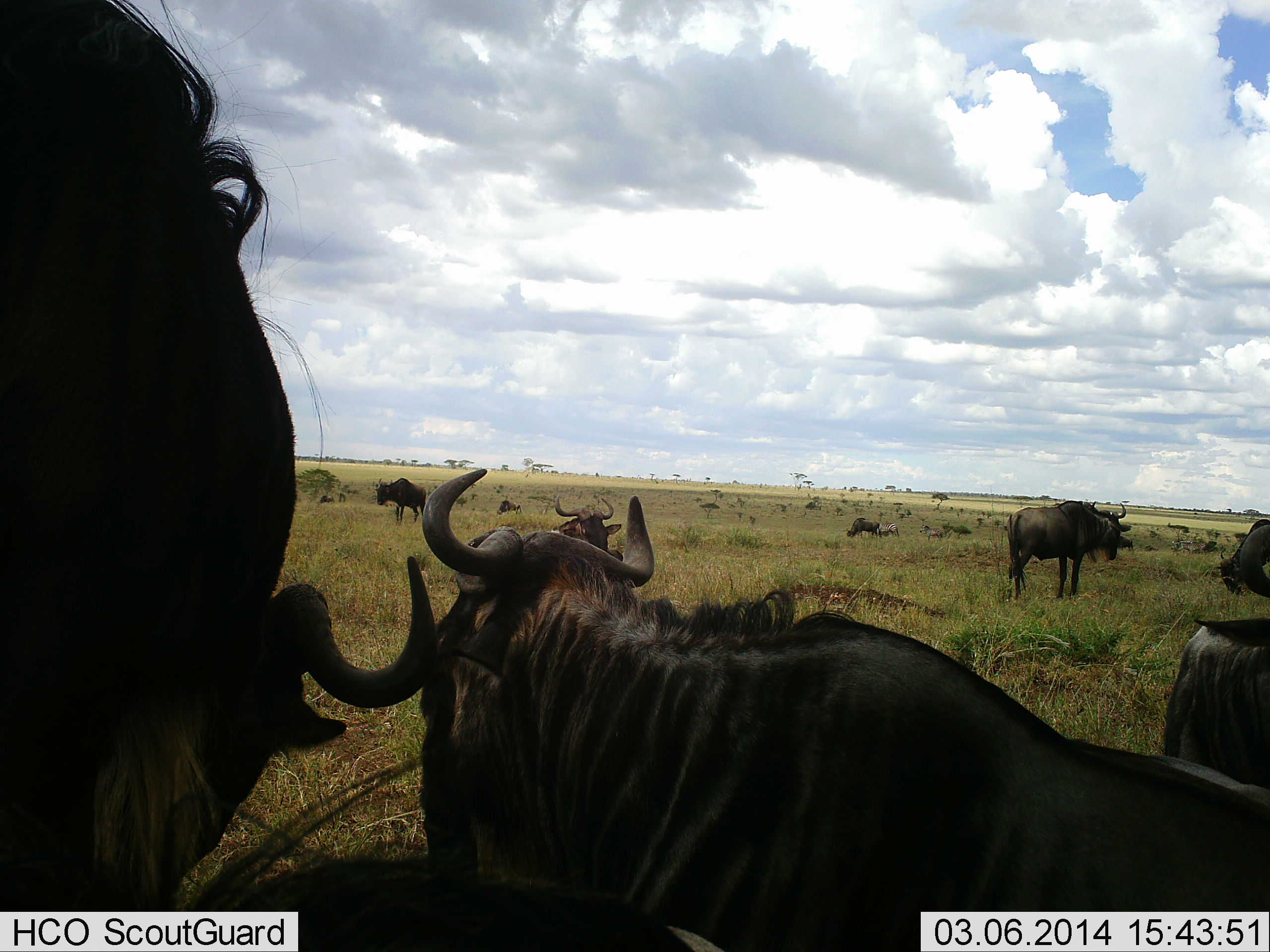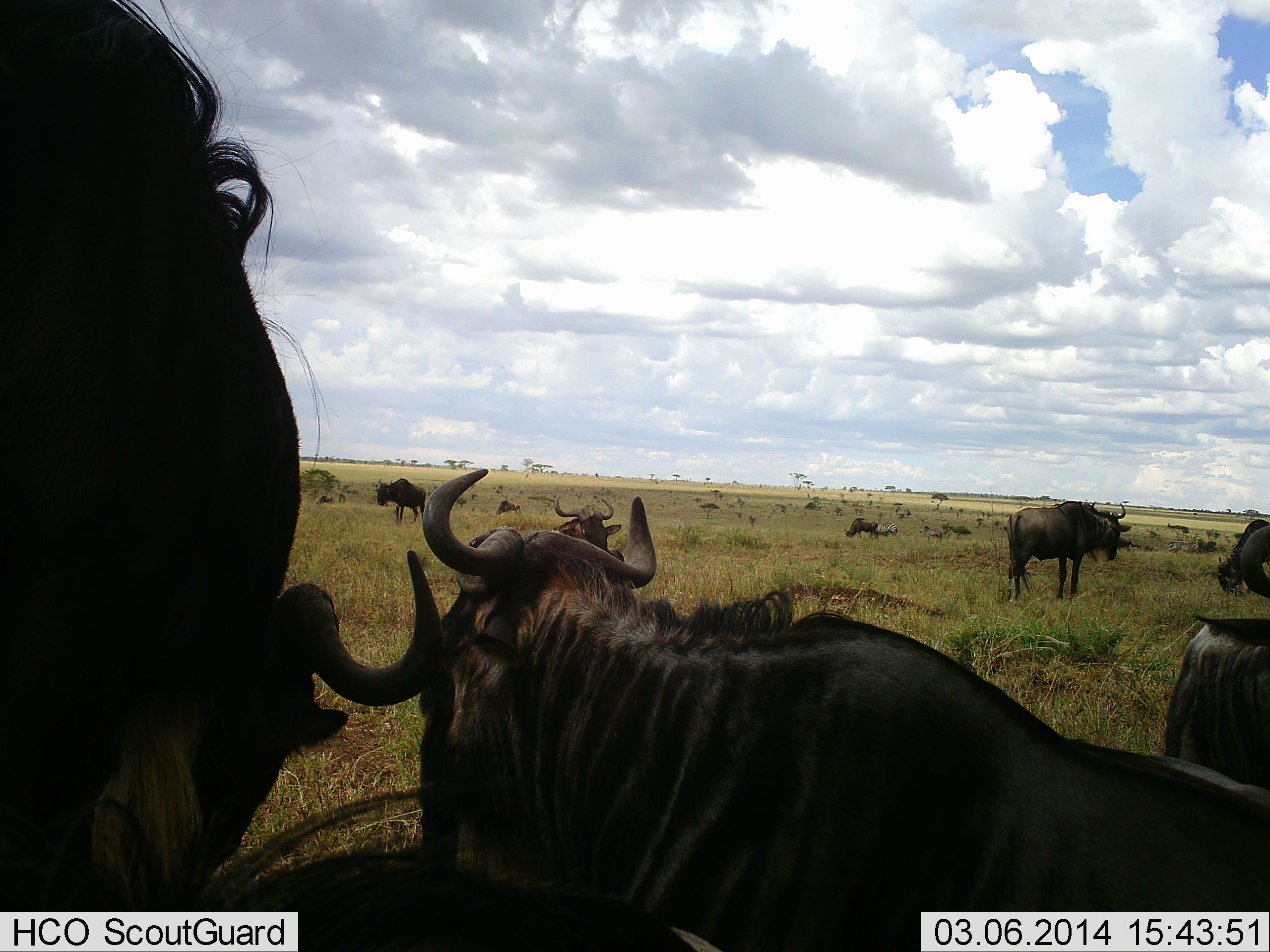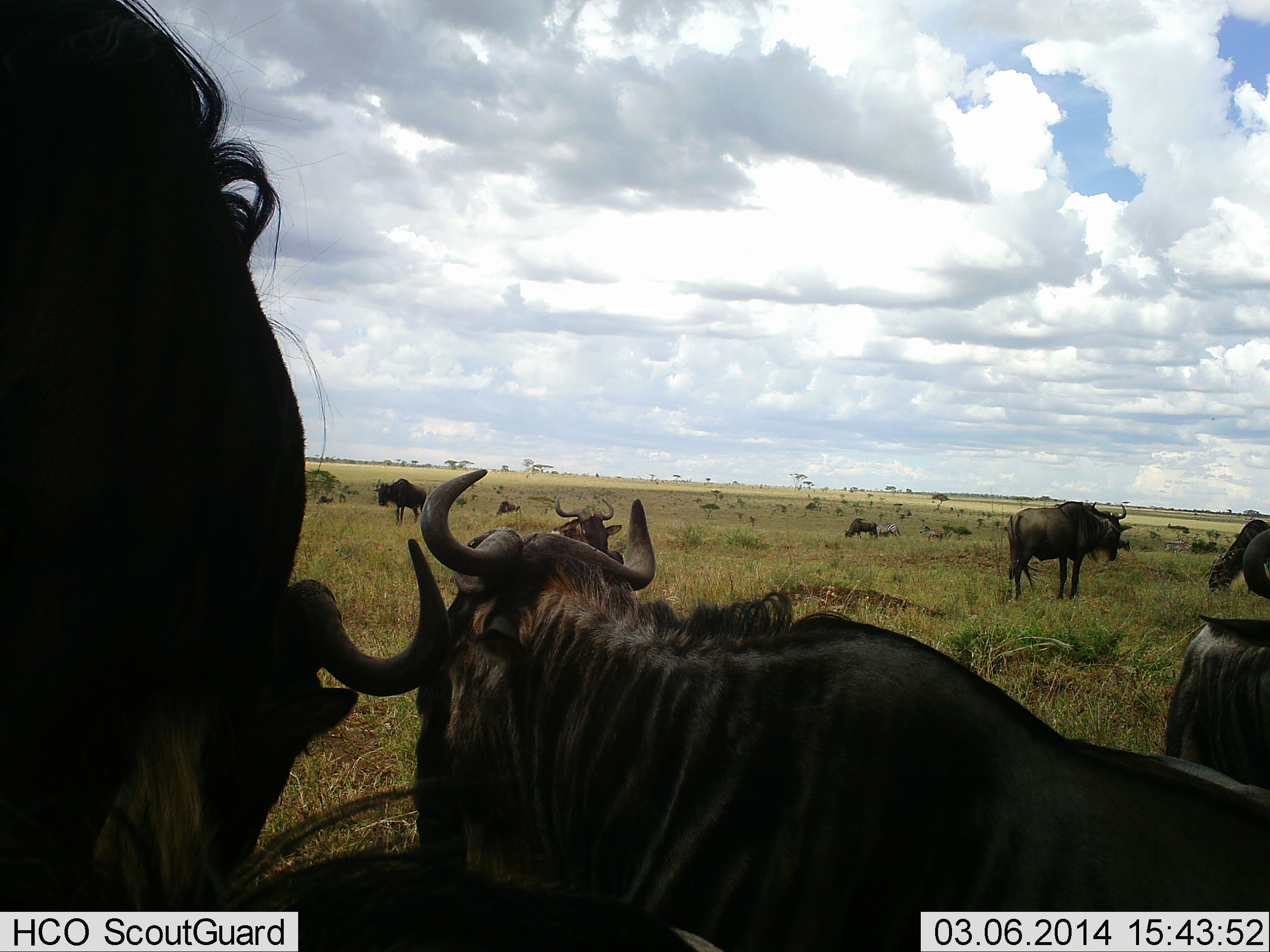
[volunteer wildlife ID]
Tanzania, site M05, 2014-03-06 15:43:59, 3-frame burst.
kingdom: Animalia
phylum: Chordata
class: Mammalia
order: Artiodactyla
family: Bovidae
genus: Connochaetes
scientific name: Connochaetes taurinus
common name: blue wildebeest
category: wildebeest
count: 11-50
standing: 67%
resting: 67%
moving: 17%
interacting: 8%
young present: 0%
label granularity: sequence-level